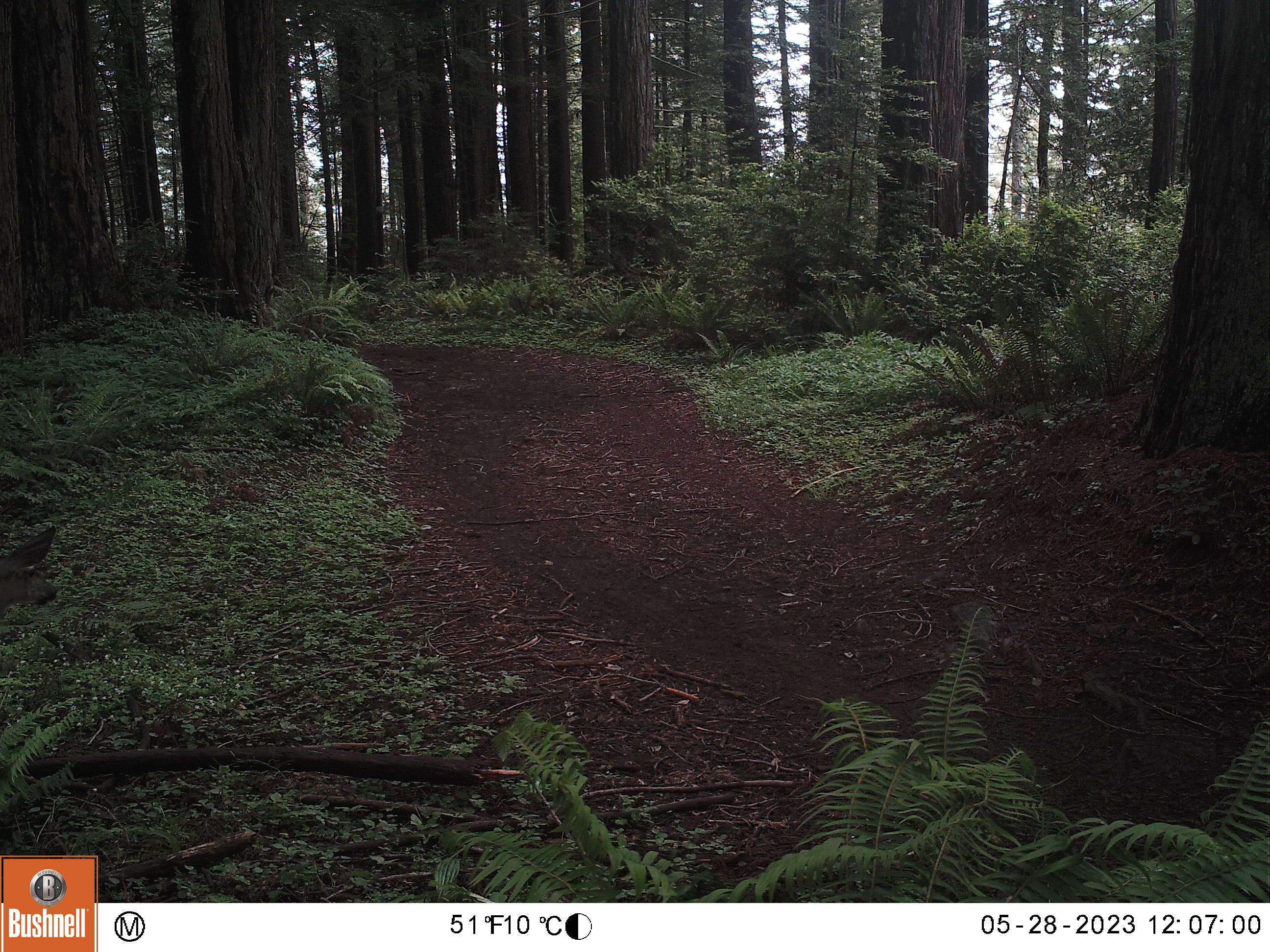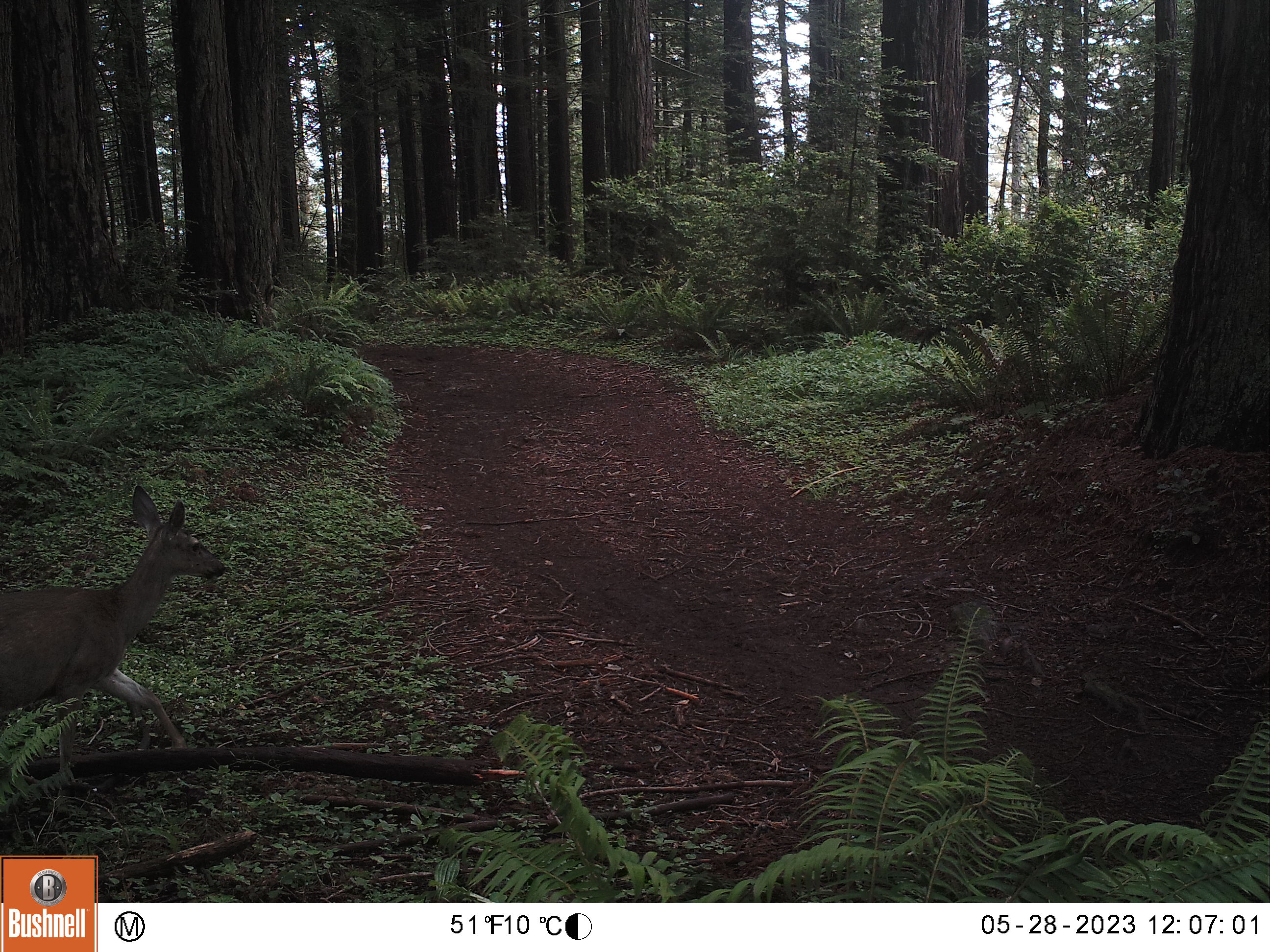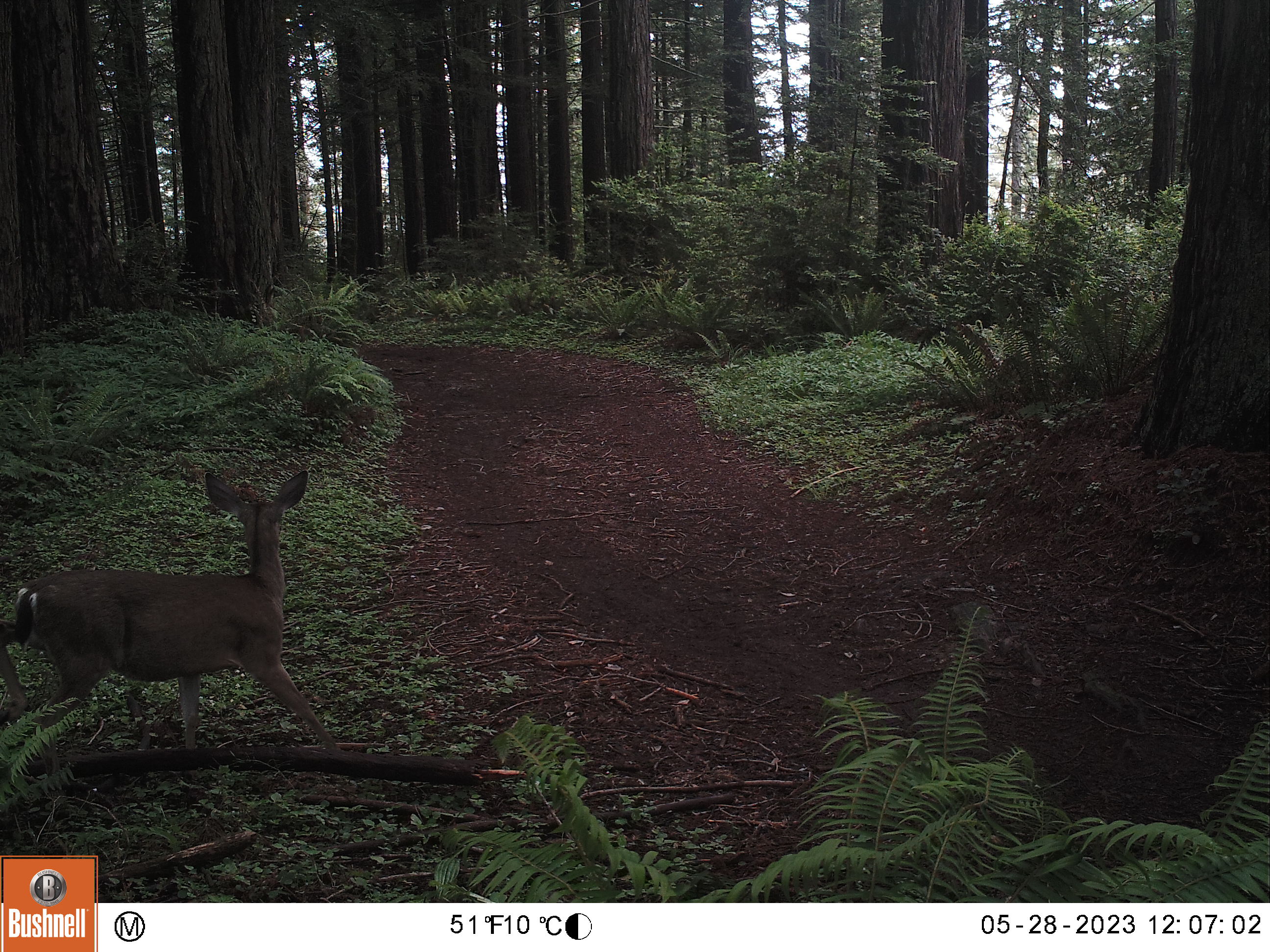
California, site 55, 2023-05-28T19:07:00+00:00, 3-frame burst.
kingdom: Animalia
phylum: Chordata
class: Mammalia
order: Artiodactyla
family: Cervidae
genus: Odocoileus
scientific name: Odocoileus hemionus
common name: mule deer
Mule deer (Odocoileus hemionus).